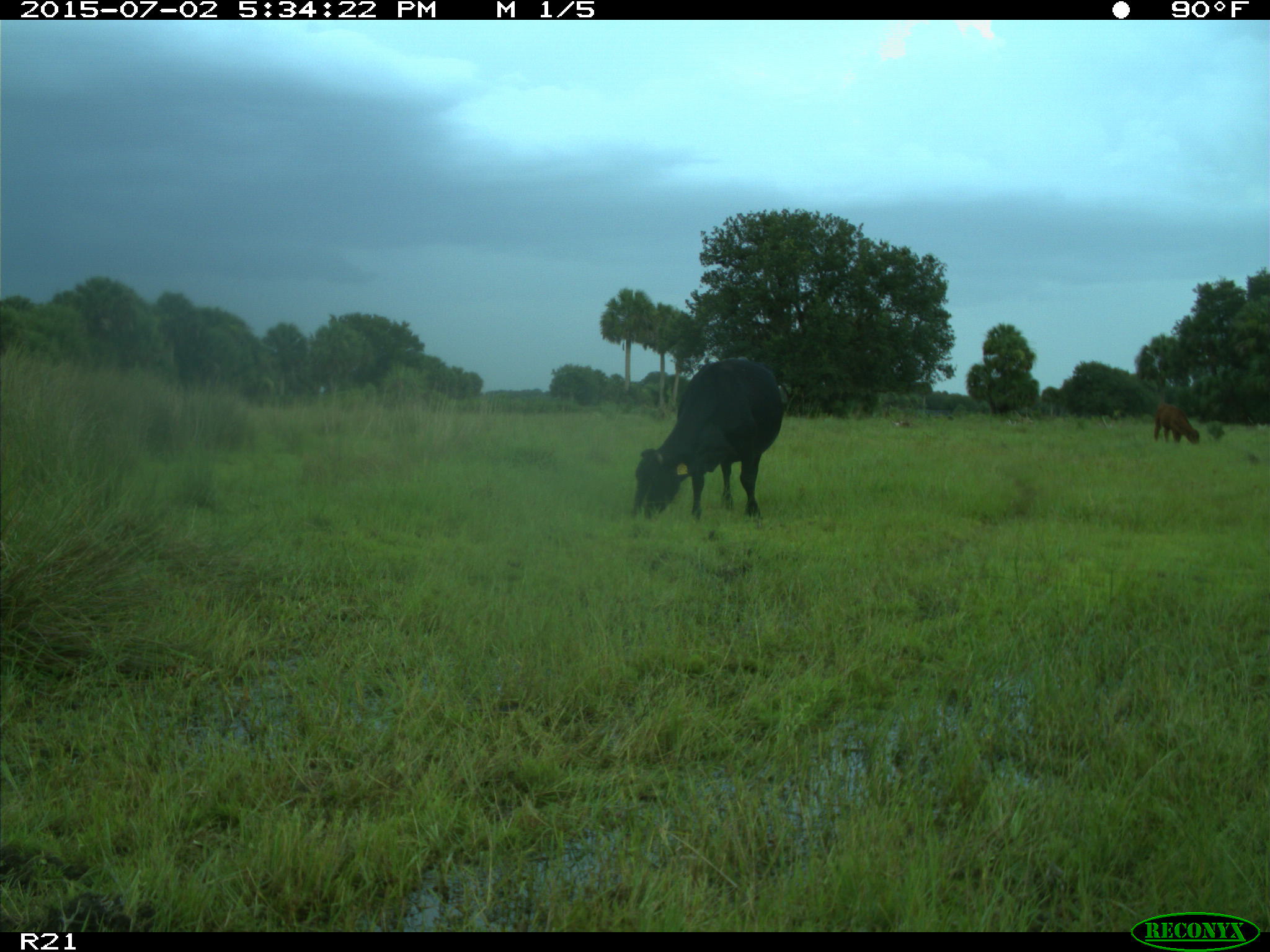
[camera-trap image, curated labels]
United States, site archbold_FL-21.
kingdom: Animalia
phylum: Chordata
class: Mammalia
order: Artiodactyla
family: Bovidae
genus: Bos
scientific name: Bos taurus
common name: domestic cow